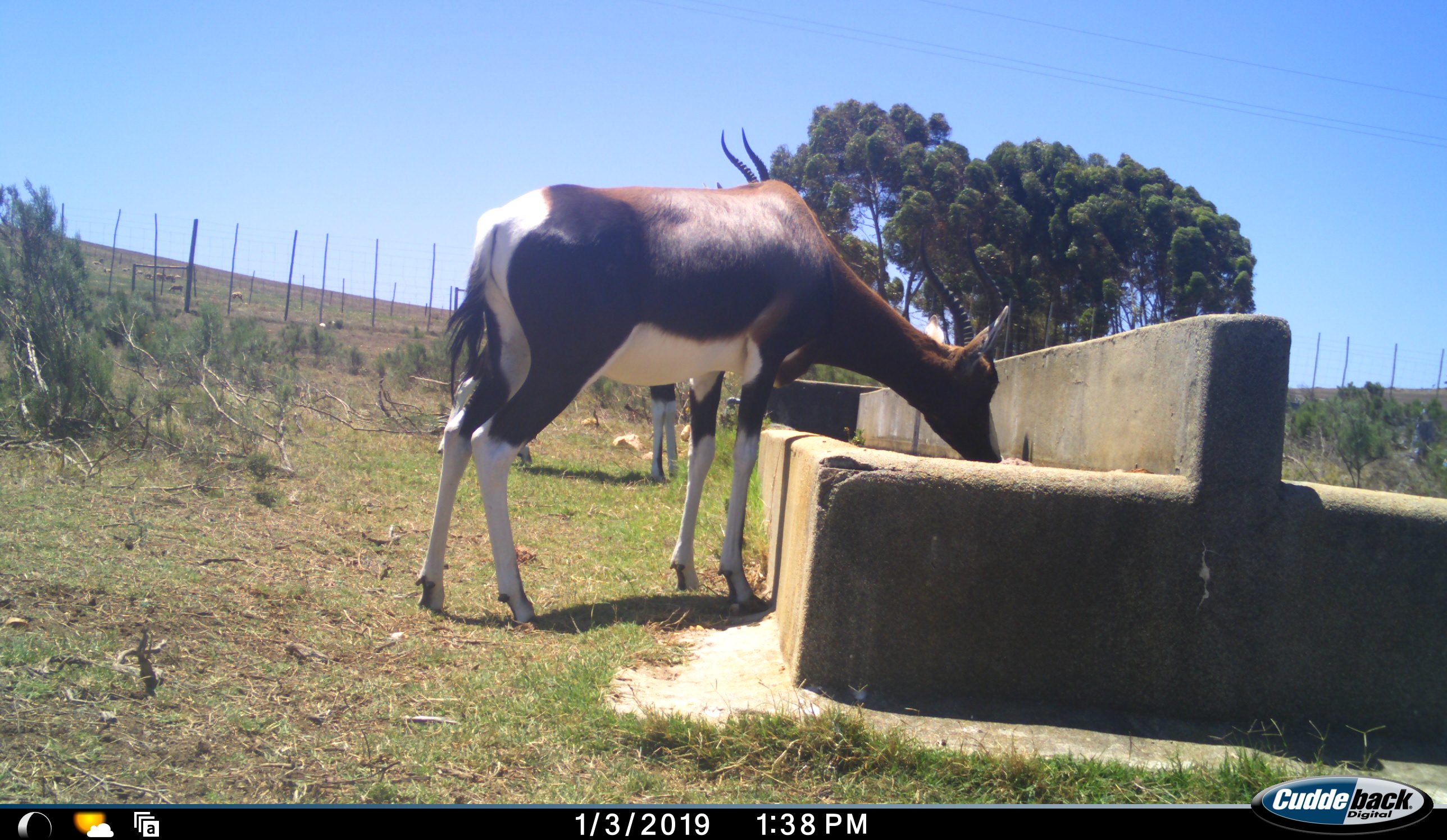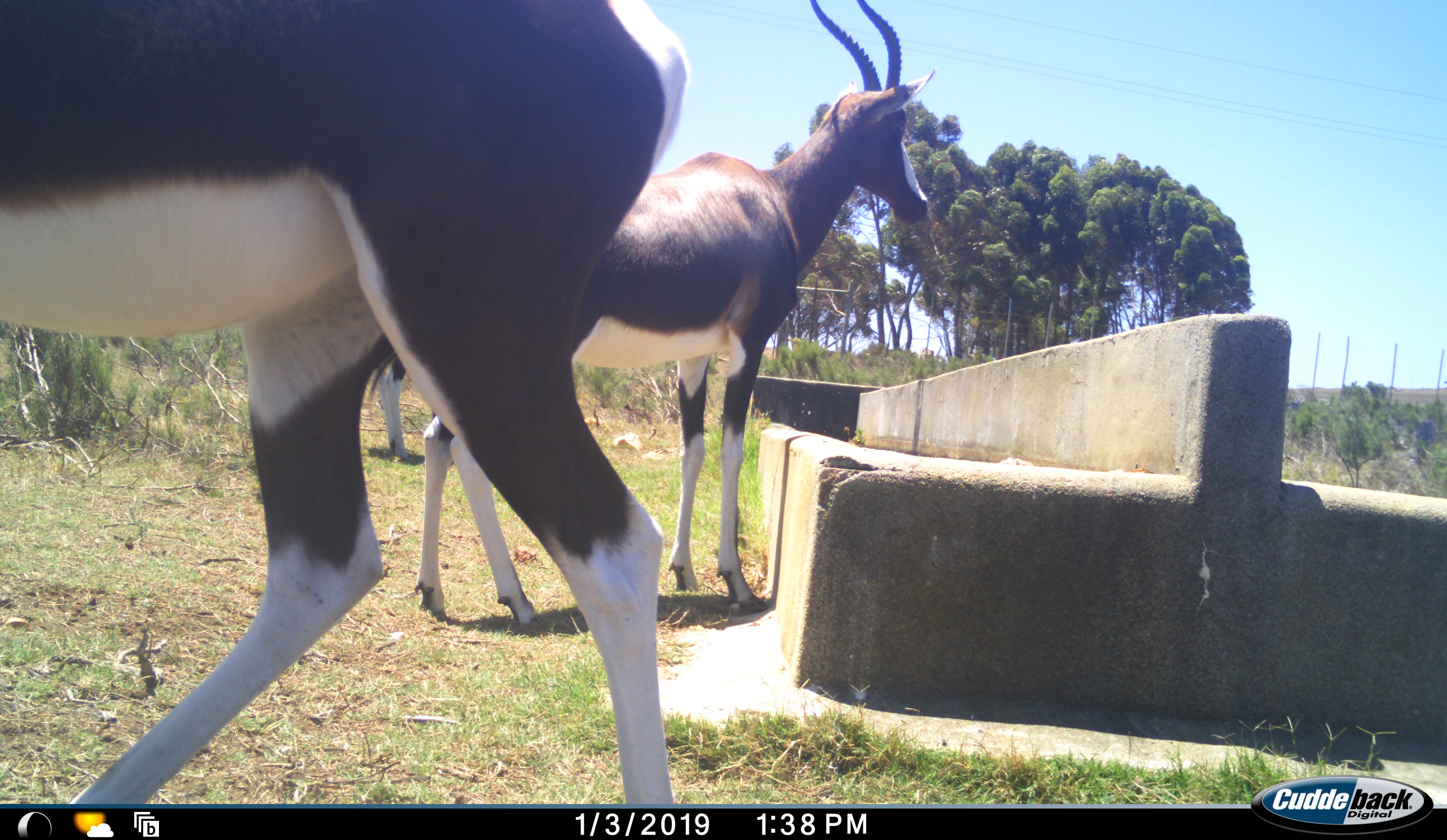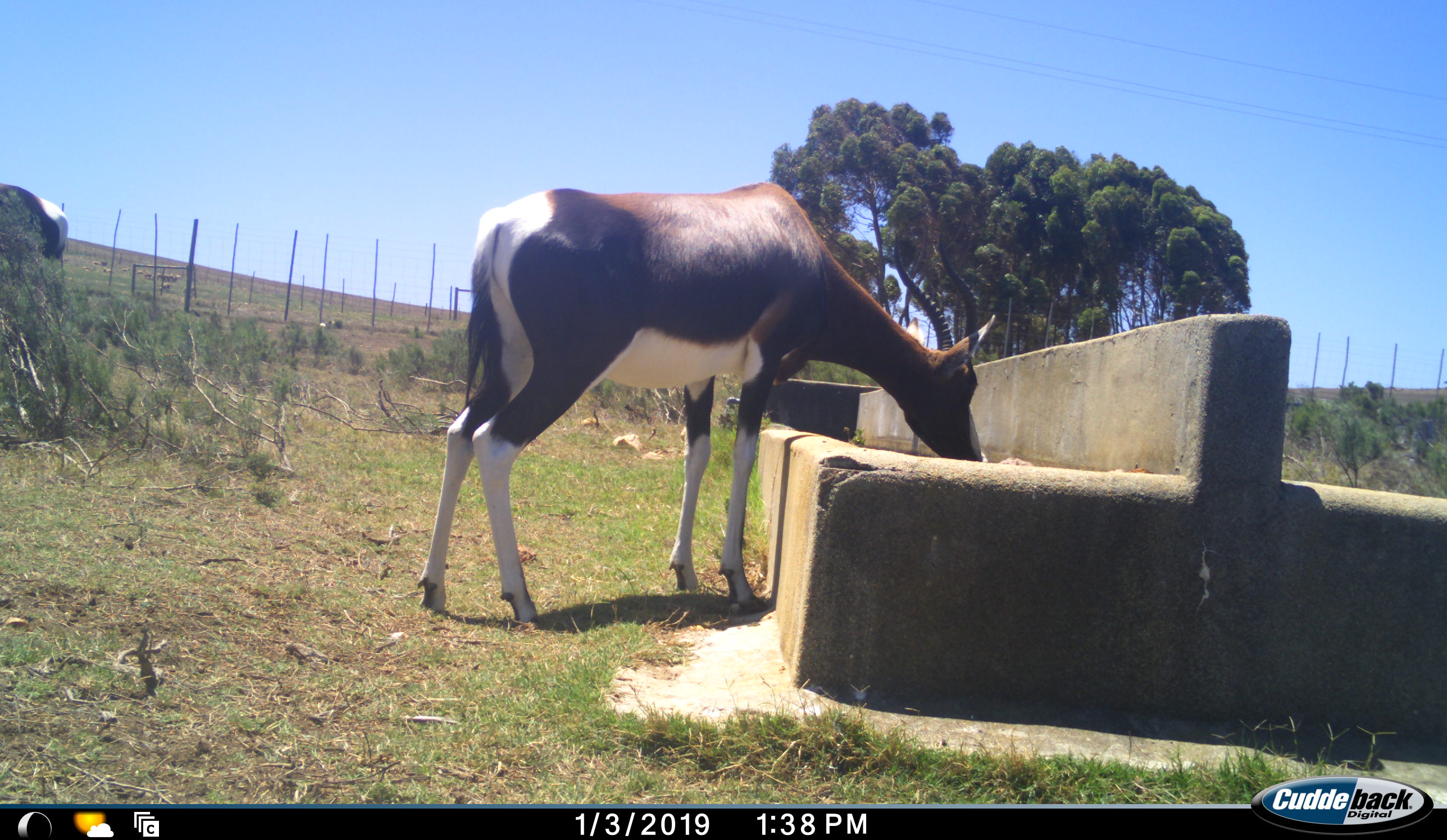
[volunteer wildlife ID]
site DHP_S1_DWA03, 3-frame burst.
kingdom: Animalia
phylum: Chordata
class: Mammalia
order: Artiodactyla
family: Bovidae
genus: Damaliscus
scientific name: Damaliscus pygargus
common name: bontebok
Bontebok (Damaliscus pygargus), count 3. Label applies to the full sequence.